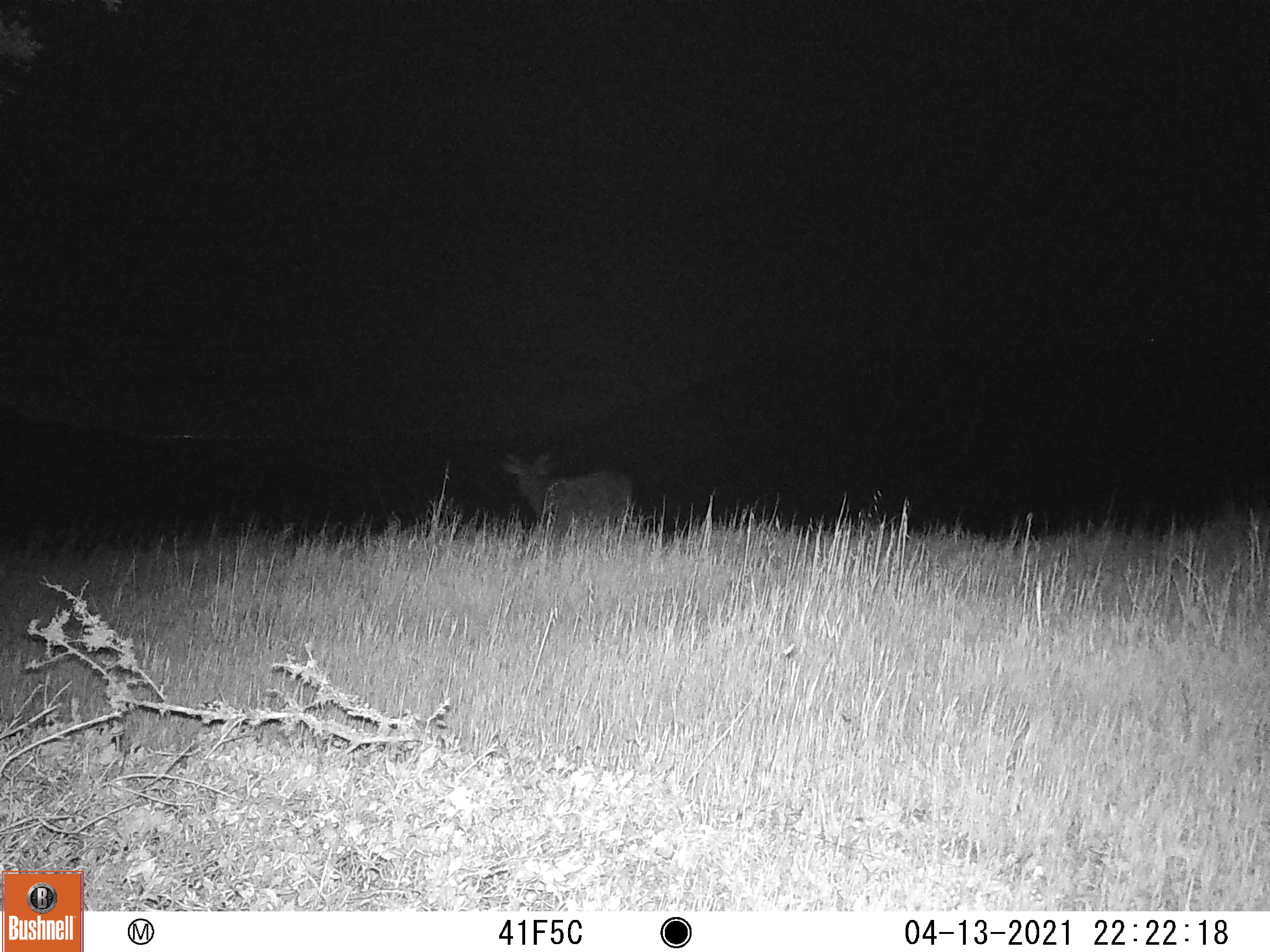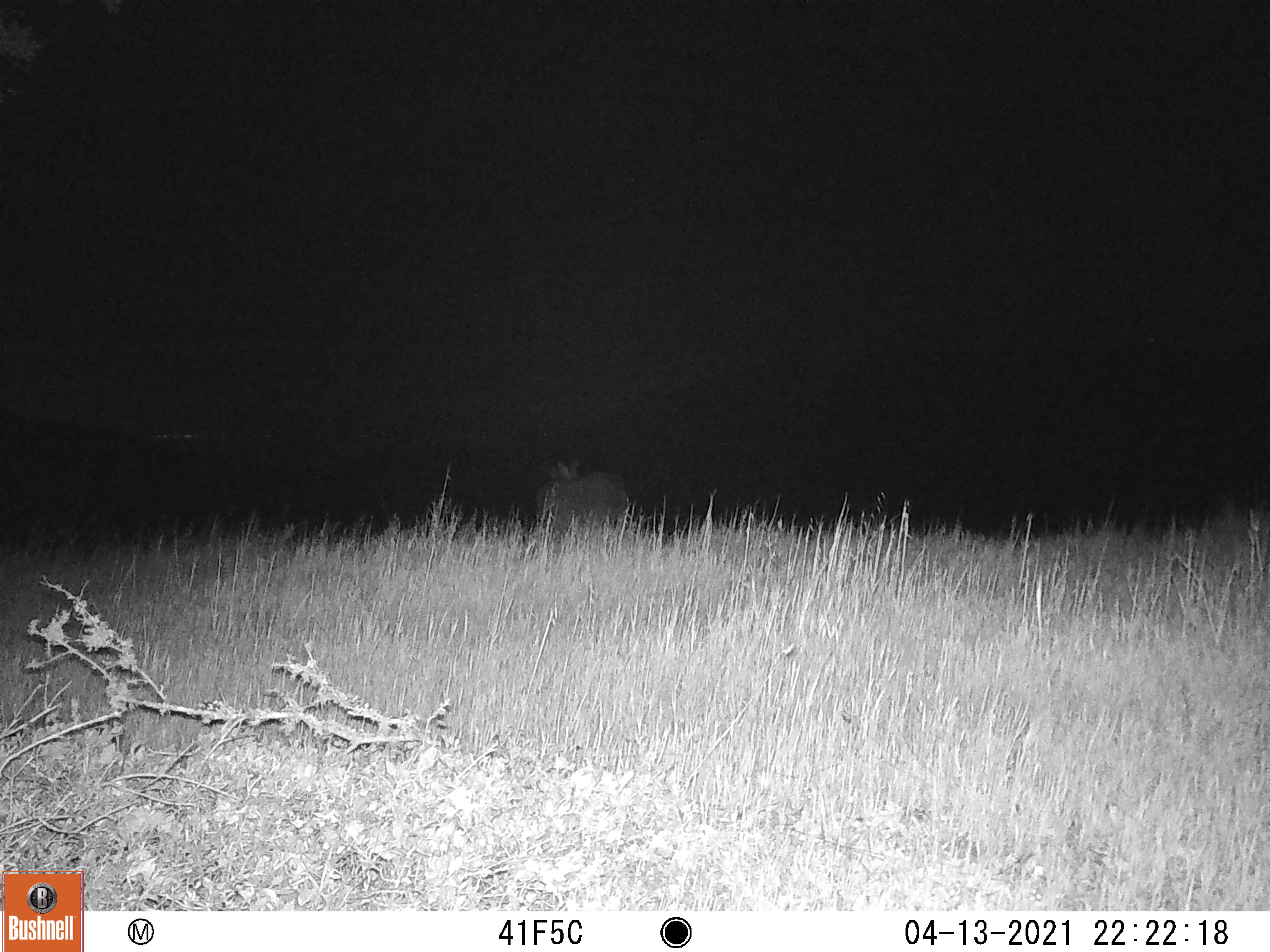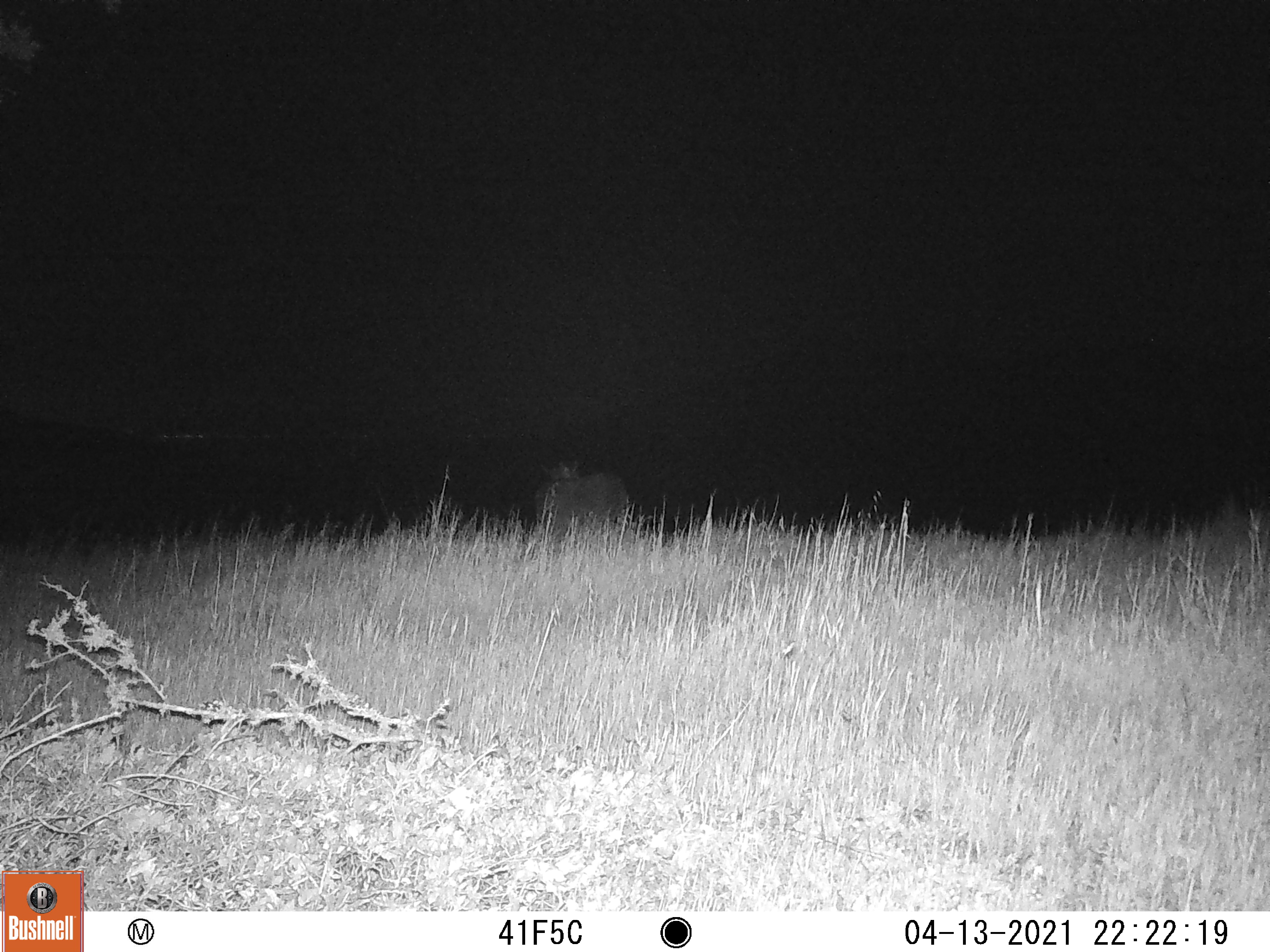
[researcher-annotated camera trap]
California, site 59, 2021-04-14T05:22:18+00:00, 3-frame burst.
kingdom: Animalia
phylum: Chordata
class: Mammalia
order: Artiodactyla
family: Cervidae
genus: Odocoileus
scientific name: Odocoileus hemionus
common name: mule deer